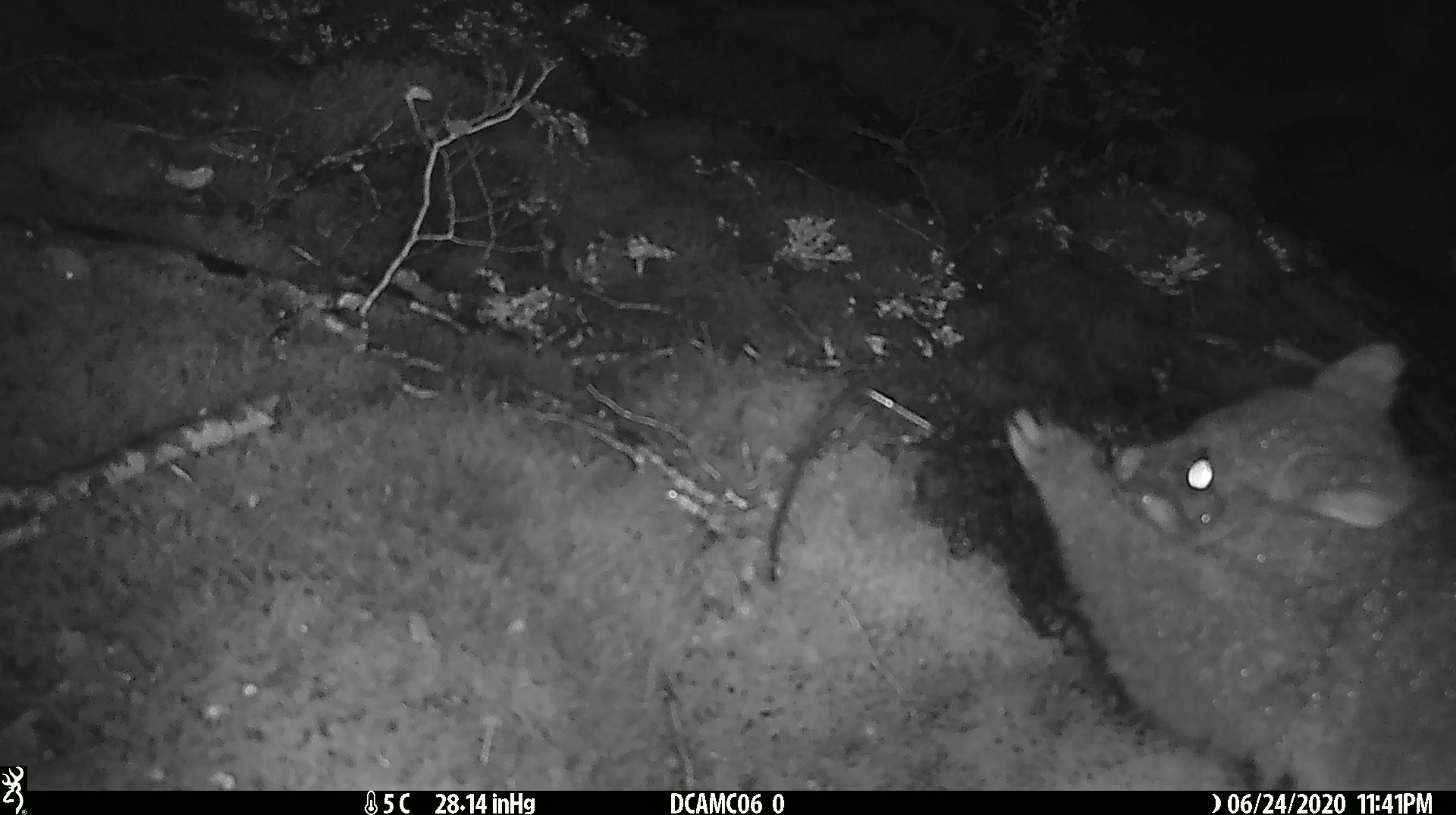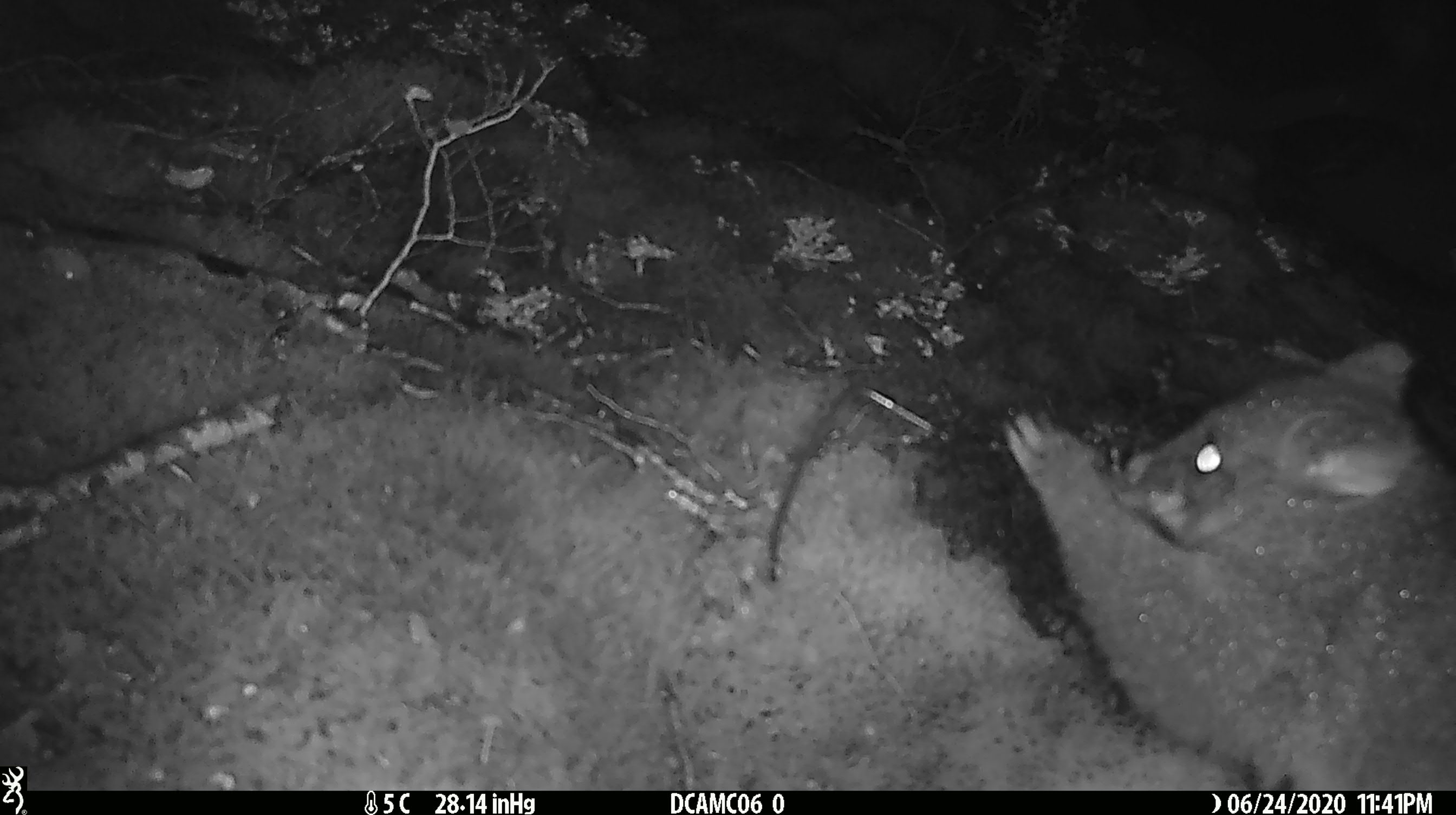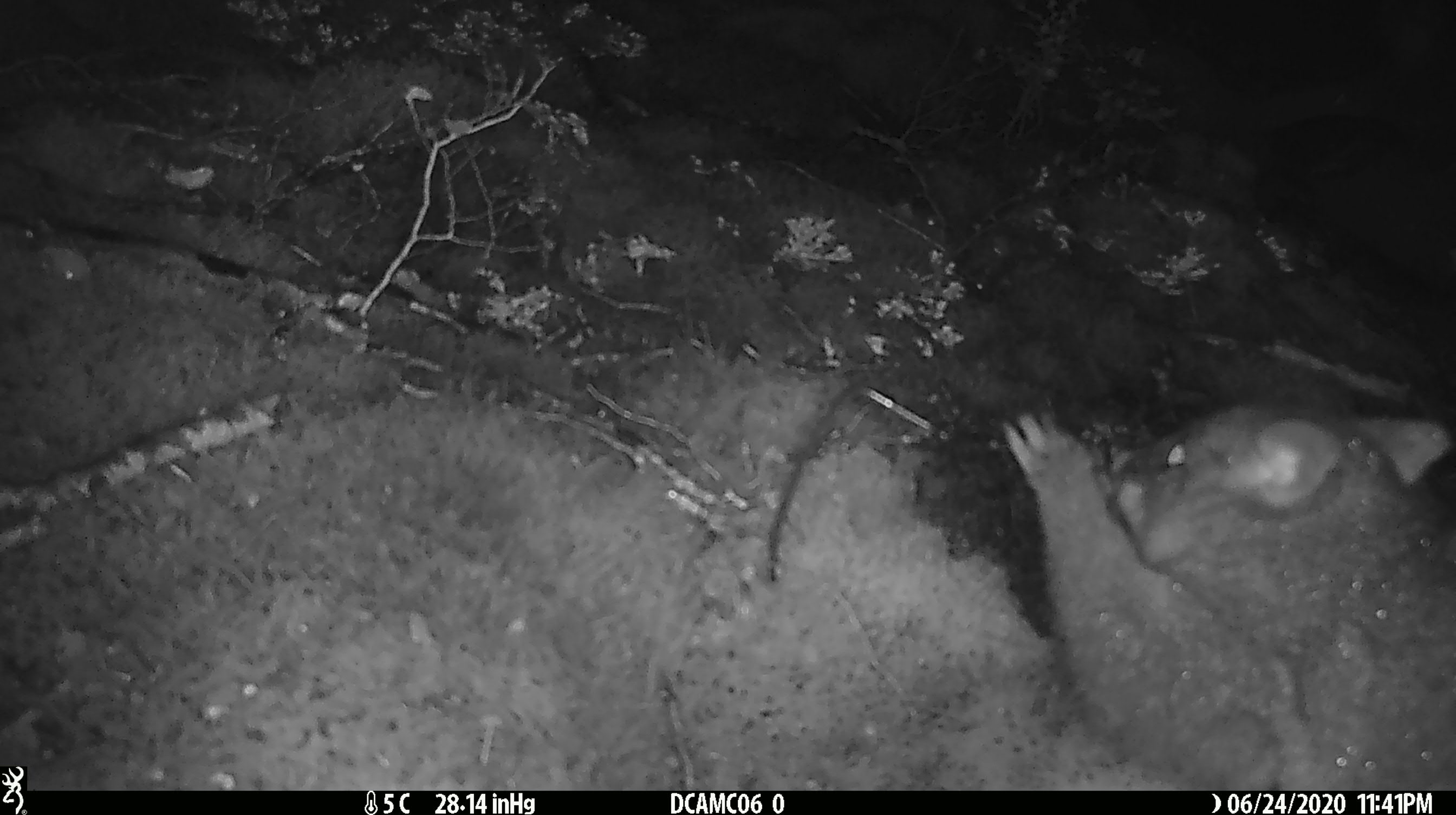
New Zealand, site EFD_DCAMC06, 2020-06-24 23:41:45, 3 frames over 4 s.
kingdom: Animalia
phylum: Chordata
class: Mammalia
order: Diprotodontia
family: Phalangeridae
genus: Trichosurus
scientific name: Trichosurus vulpecula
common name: common brushtail possum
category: possum